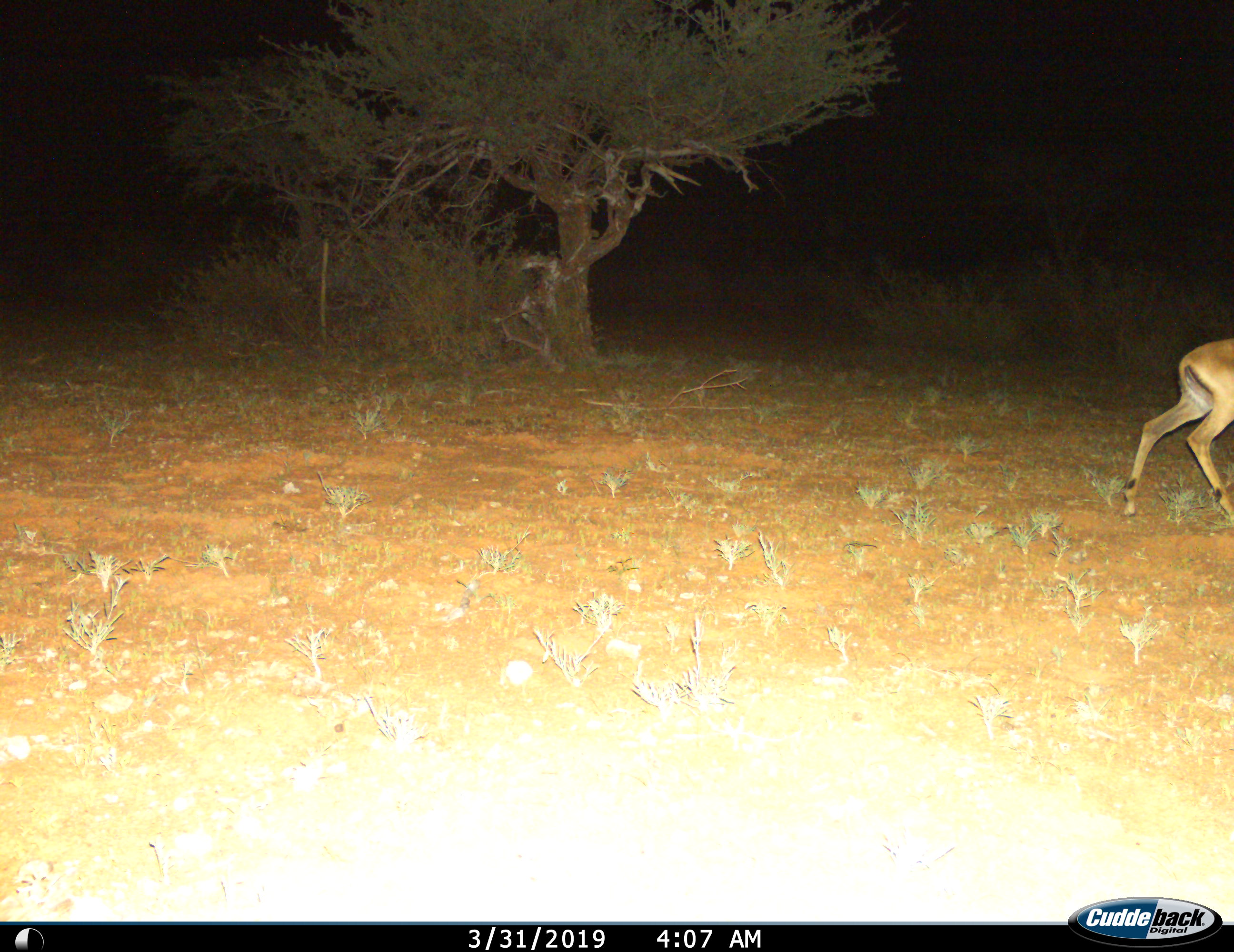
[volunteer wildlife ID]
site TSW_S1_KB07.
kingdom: Animalia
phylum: Chordata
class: Mammalia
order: Artiodactyla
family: Bovidae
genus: Aepyceros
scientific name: Aepyceros melampus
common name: impala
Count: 1.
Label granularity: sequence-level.